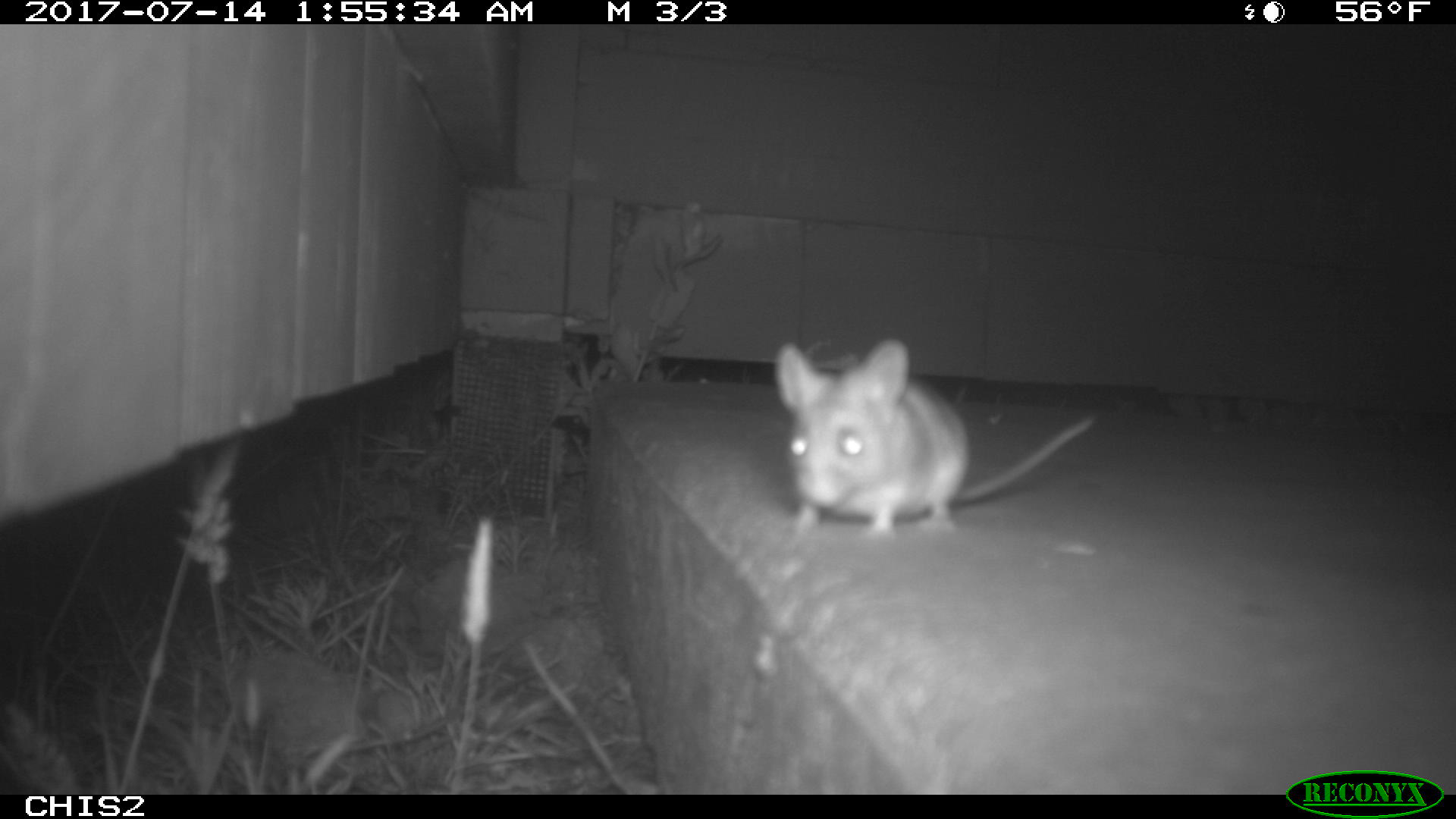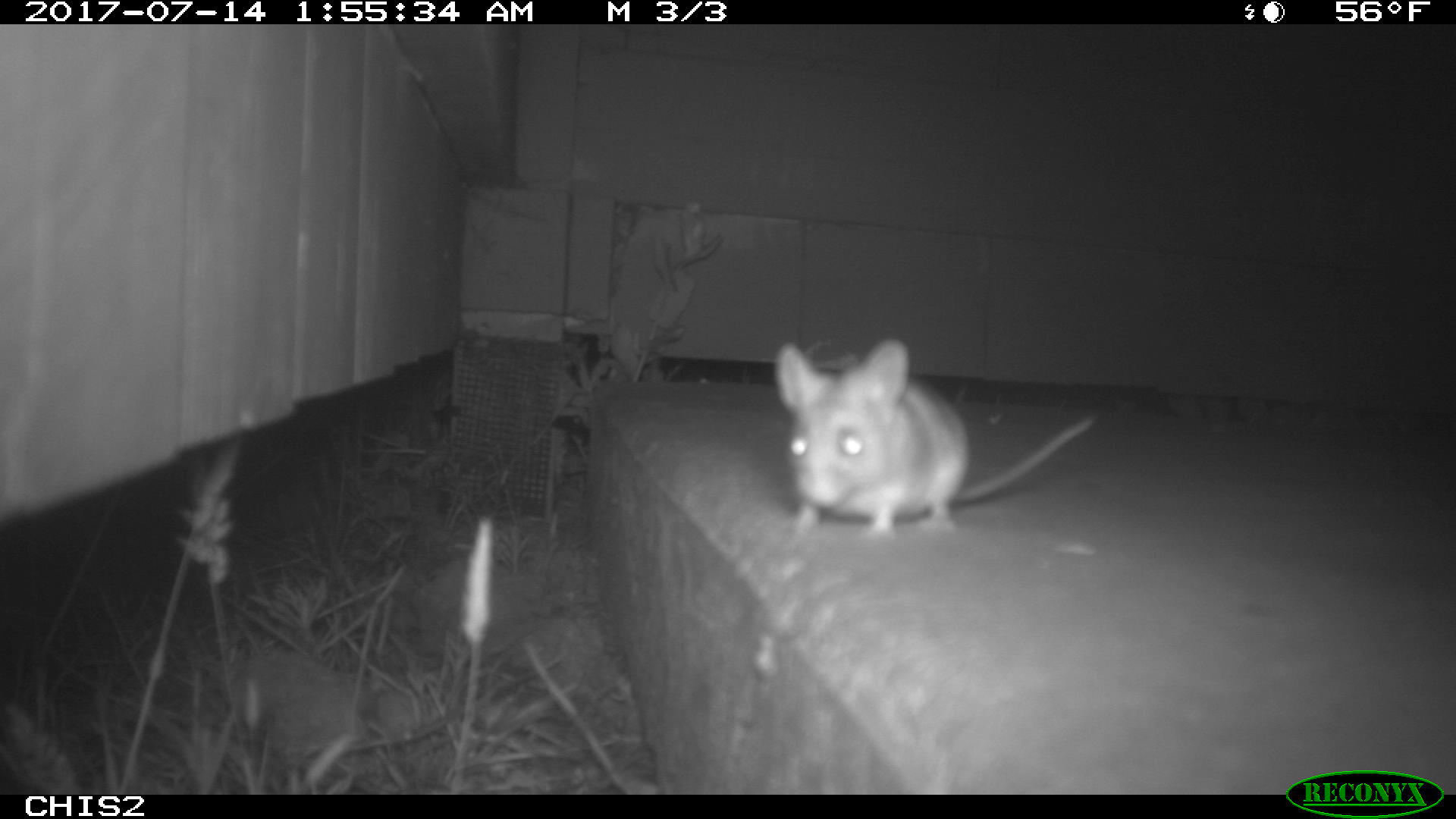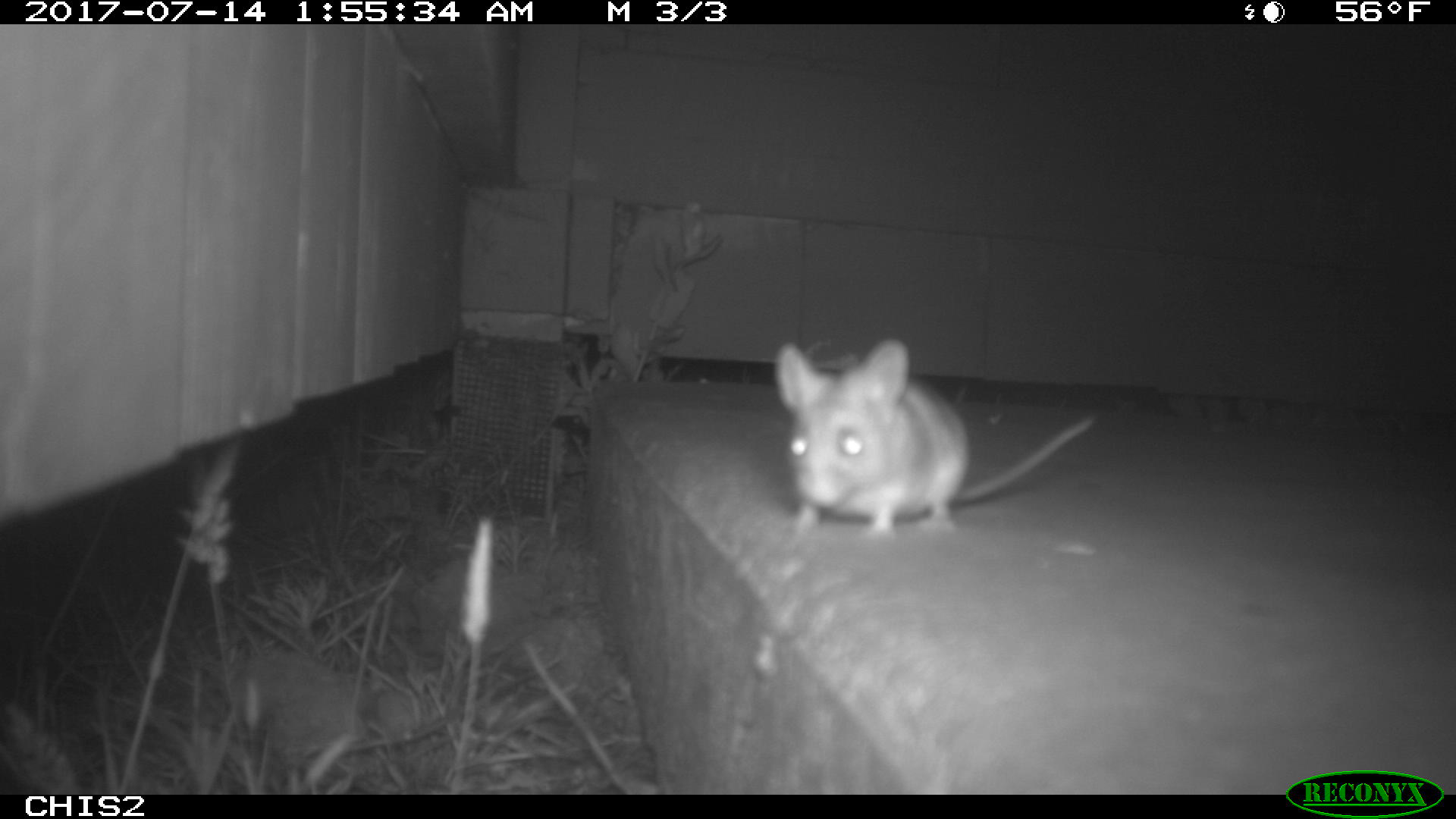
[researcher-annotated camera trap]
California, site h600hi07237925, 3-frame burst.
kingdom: Animalia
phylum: Chordata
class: Mammalia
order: Rodentia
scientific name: Rodentia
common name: rodent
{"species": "rodent (Rodentia)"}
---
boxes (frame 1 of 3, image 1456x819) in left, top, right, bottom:
rodent: 771, 339, 1100, 535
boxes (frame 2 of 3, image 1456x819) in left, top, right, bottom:
rodent: 772, 339, 1094, 537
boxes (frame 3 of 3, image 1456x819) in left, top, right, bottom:
rodent: 774, 339, 1093, 537